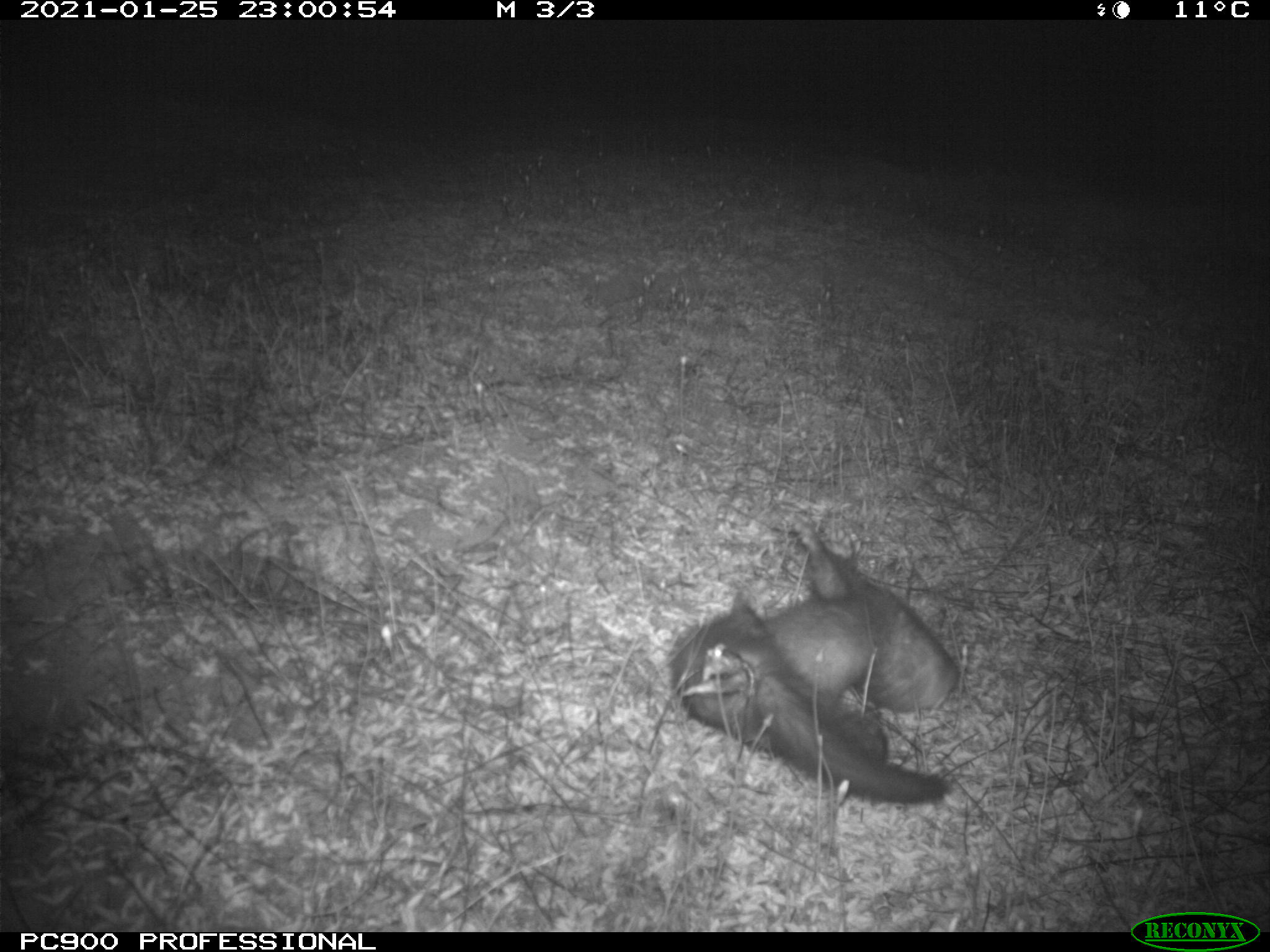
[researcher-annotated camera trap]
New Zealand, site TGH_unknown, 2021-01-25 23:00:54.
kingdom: Animalia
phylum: Chordata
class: Mammalia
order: Carnivora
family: Mustelidae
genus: Mustela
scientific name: Mustela furo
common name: ferret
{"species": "ferret (Mustela furo)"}